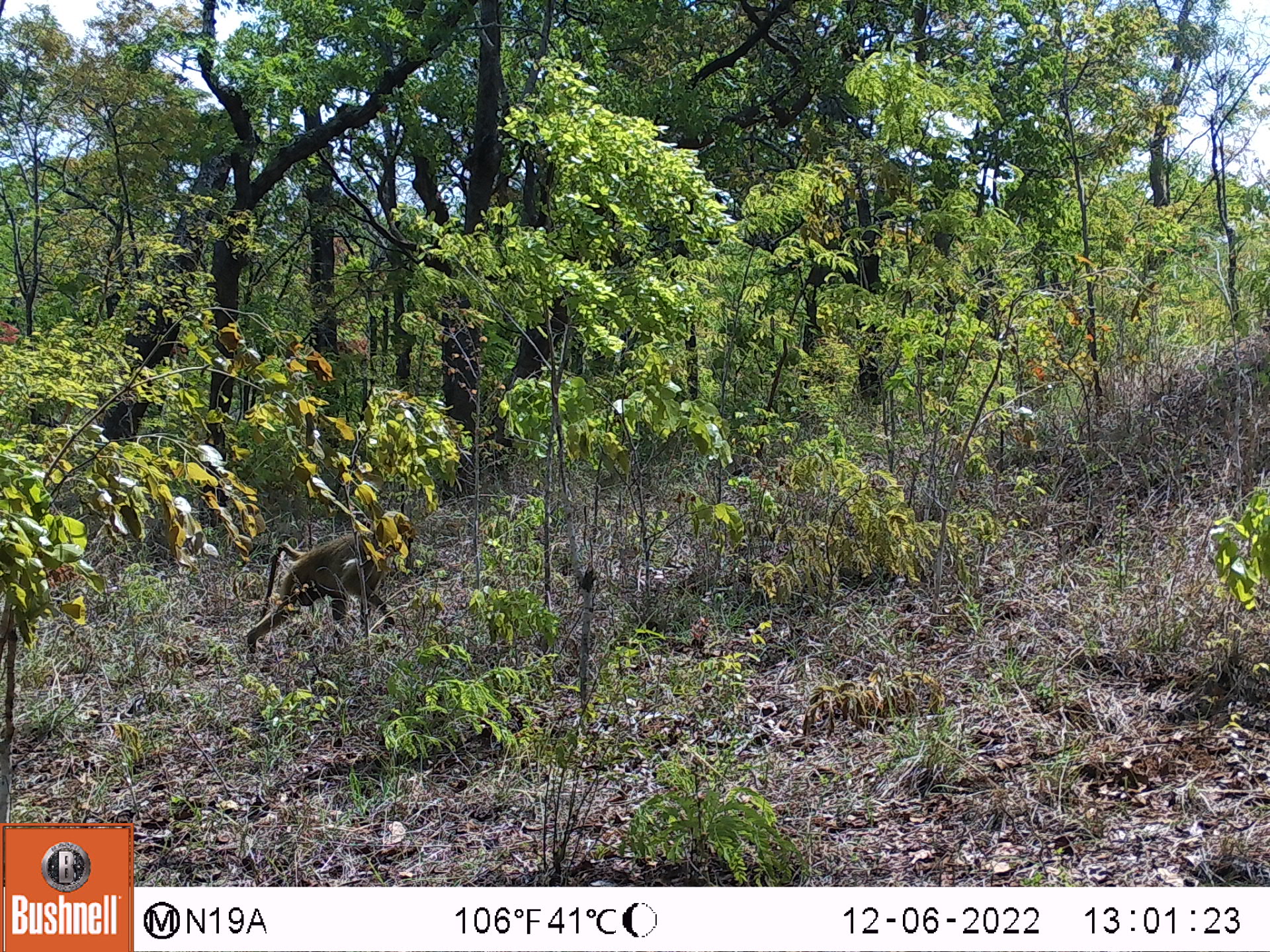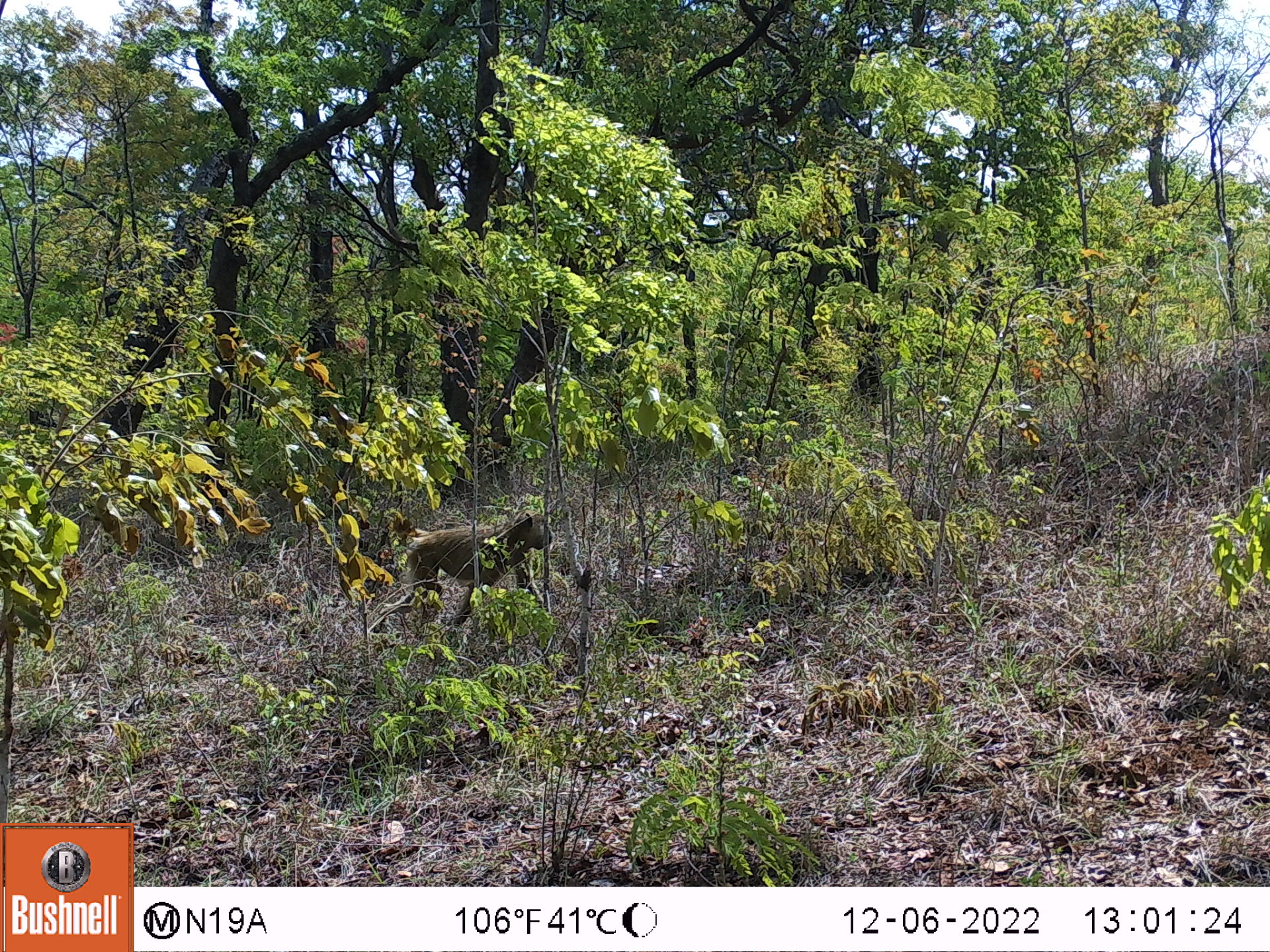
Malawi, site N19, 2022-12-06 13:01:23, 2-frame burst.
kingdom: Animalia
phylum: Chordata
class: Mammalia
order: Primates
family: Cercopithecidae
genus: Papio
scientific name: Papio cynocephalus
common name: yellow baboon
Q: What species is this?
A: Yellow baboon (Papio cynocephalus).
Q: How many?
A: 1.